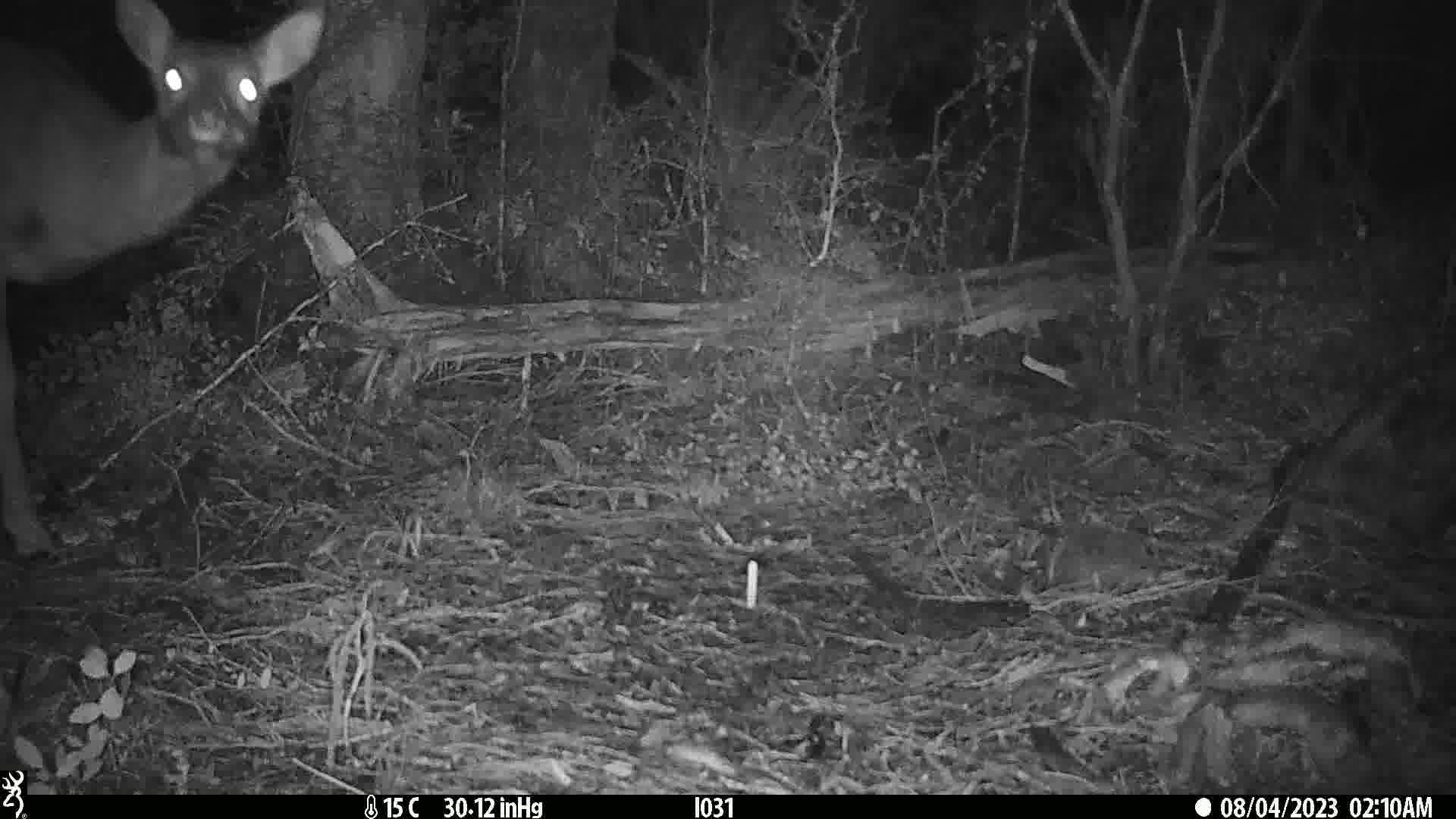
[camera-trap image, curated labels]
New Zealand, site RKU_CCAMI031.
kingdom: Animalia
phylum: Chordata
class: Mammalia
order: Artiodactyla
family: Cervidae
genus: Odocoileus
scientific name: Odocoileus virginianus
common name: white-tailed deer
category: white tailed deer